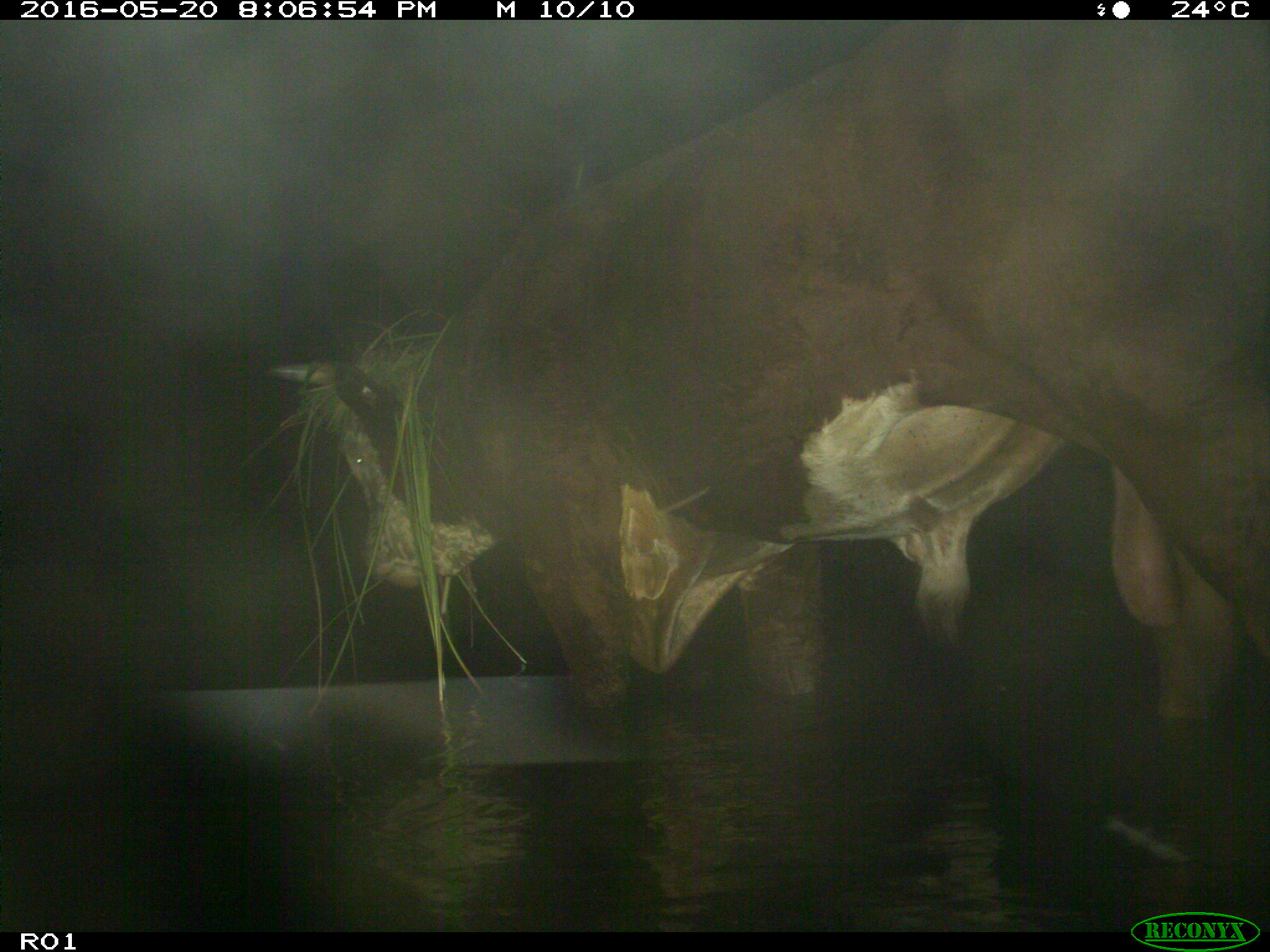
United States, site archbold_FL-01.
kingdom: Animalia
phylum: Chordata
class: Mammalia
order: Artiodactyla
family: Bovidae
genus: Bos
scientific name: Bos taurus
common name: domestic cow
Bos taurus (domestic cow).